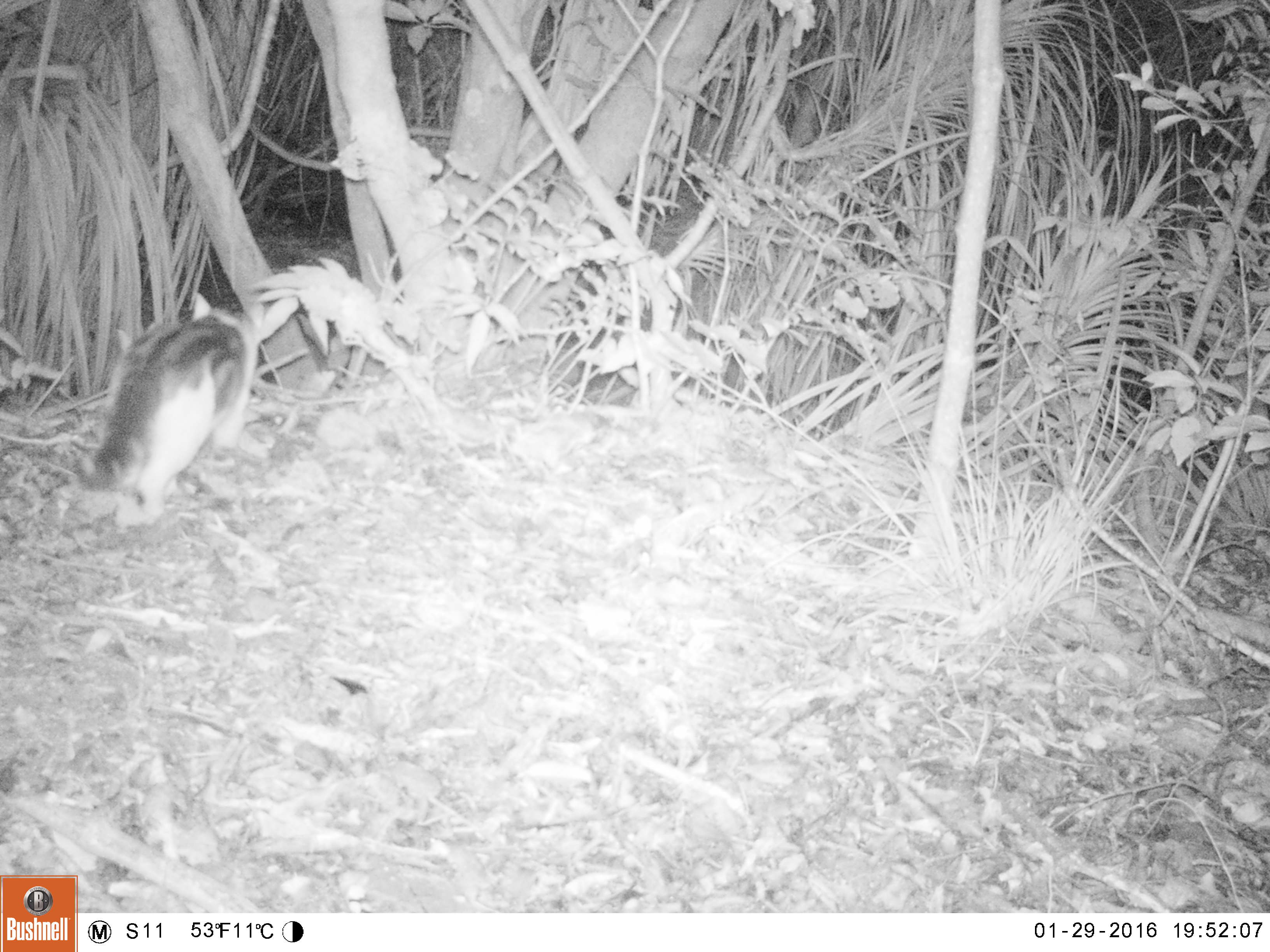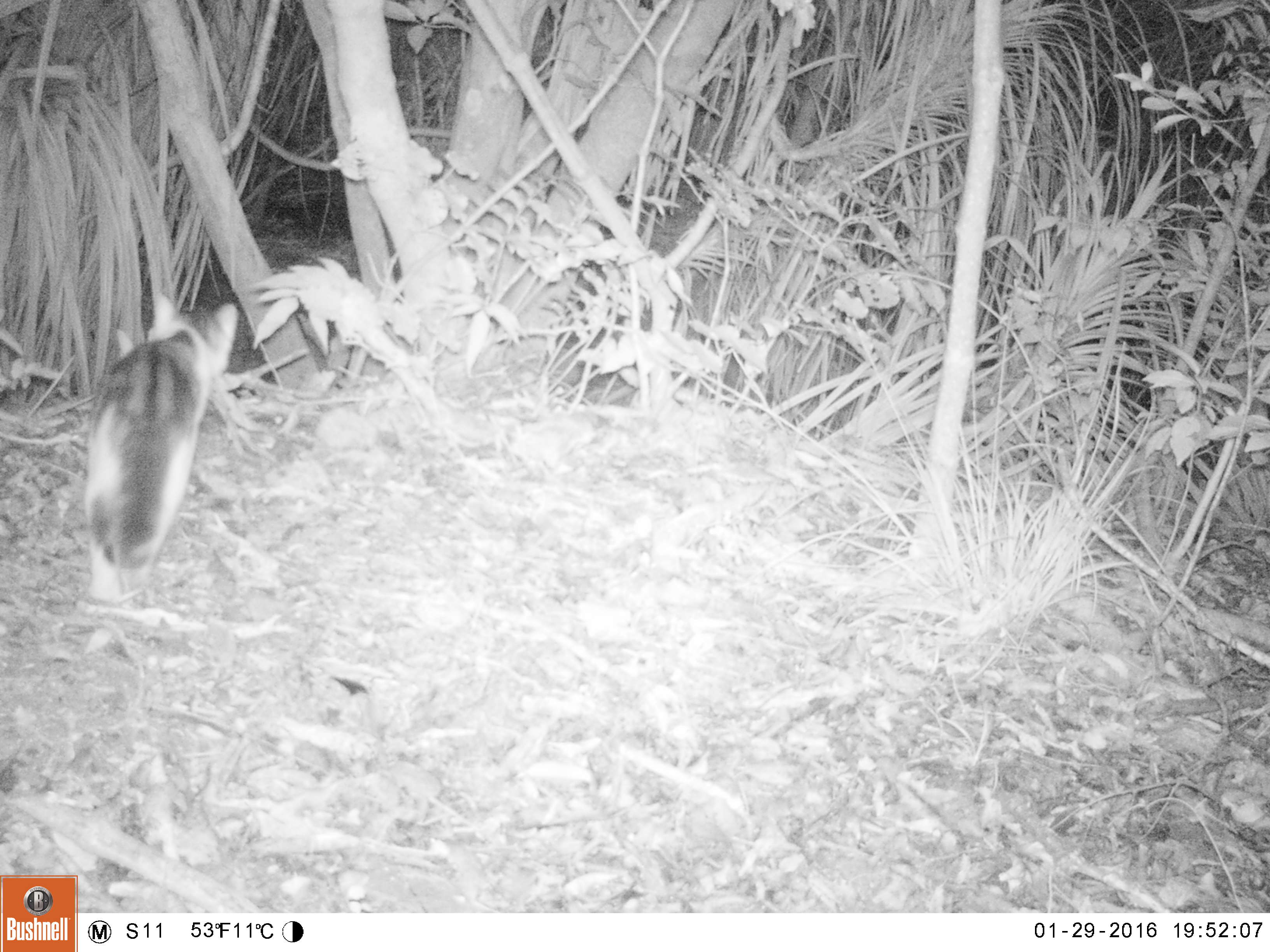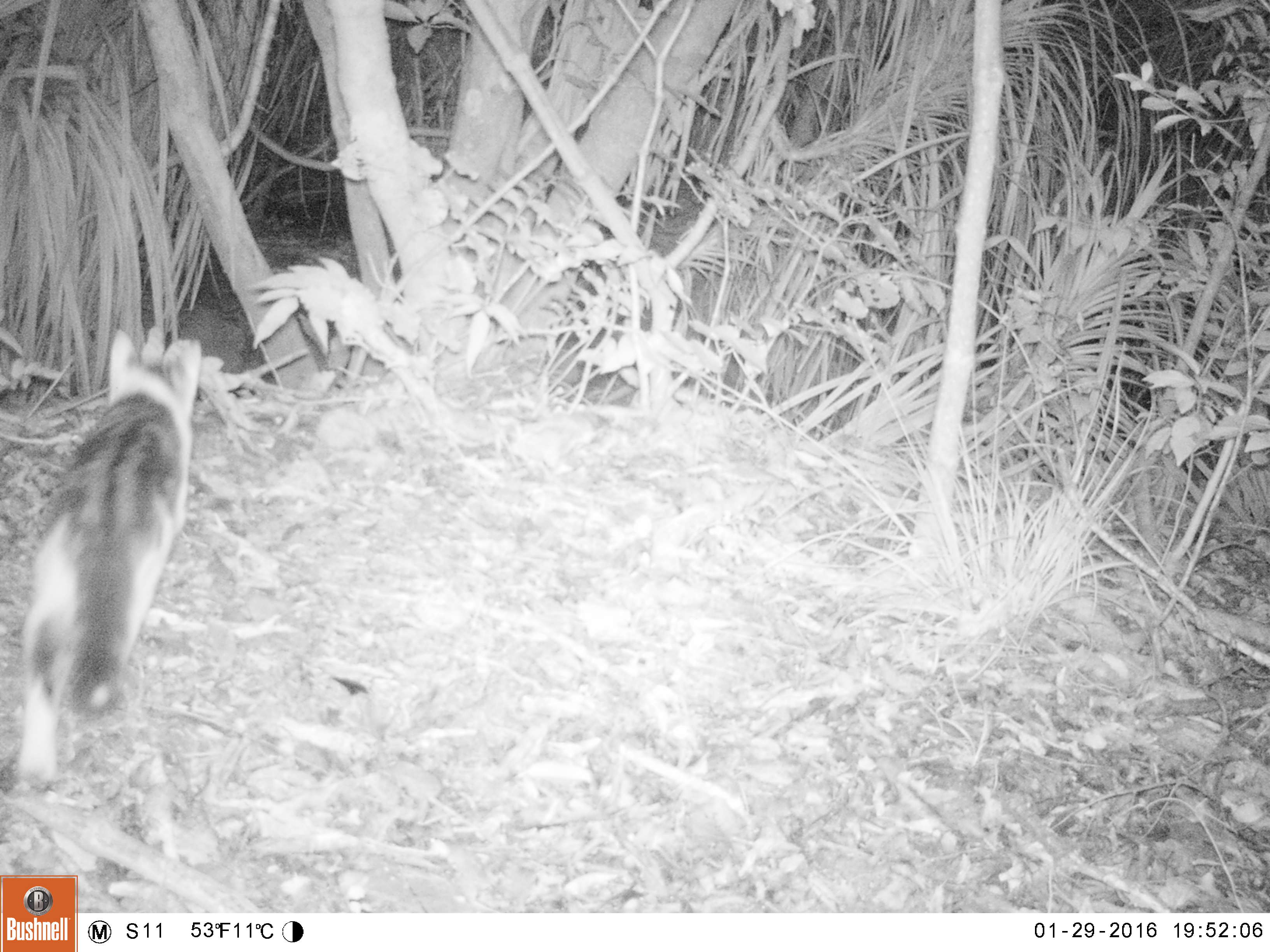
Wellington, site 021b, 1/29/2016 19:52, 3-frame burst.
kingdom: Animalia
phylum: Chordata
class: Mammalia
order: Carnivora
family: Felidae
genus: Felis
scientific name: Felis catus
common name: cat